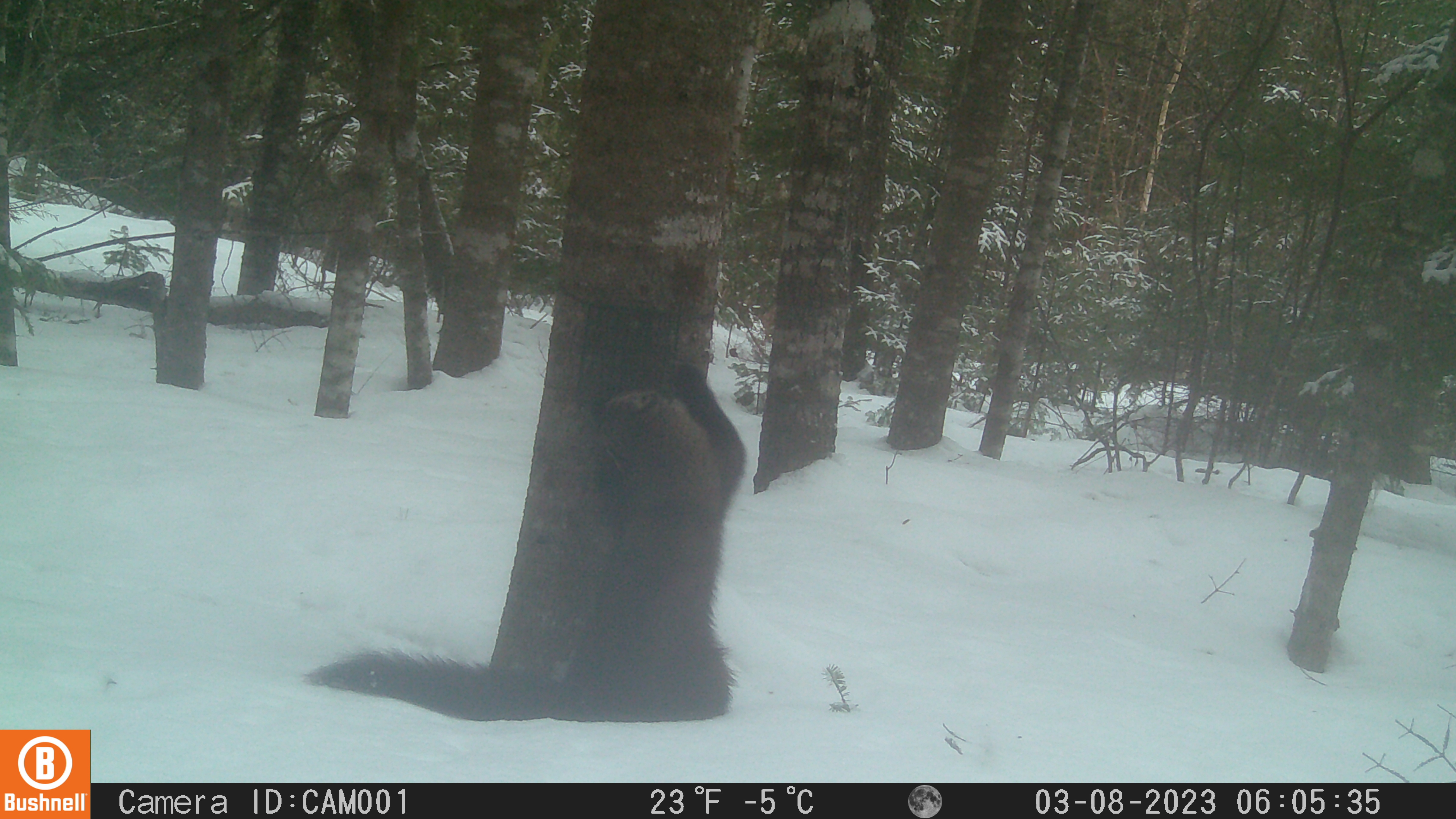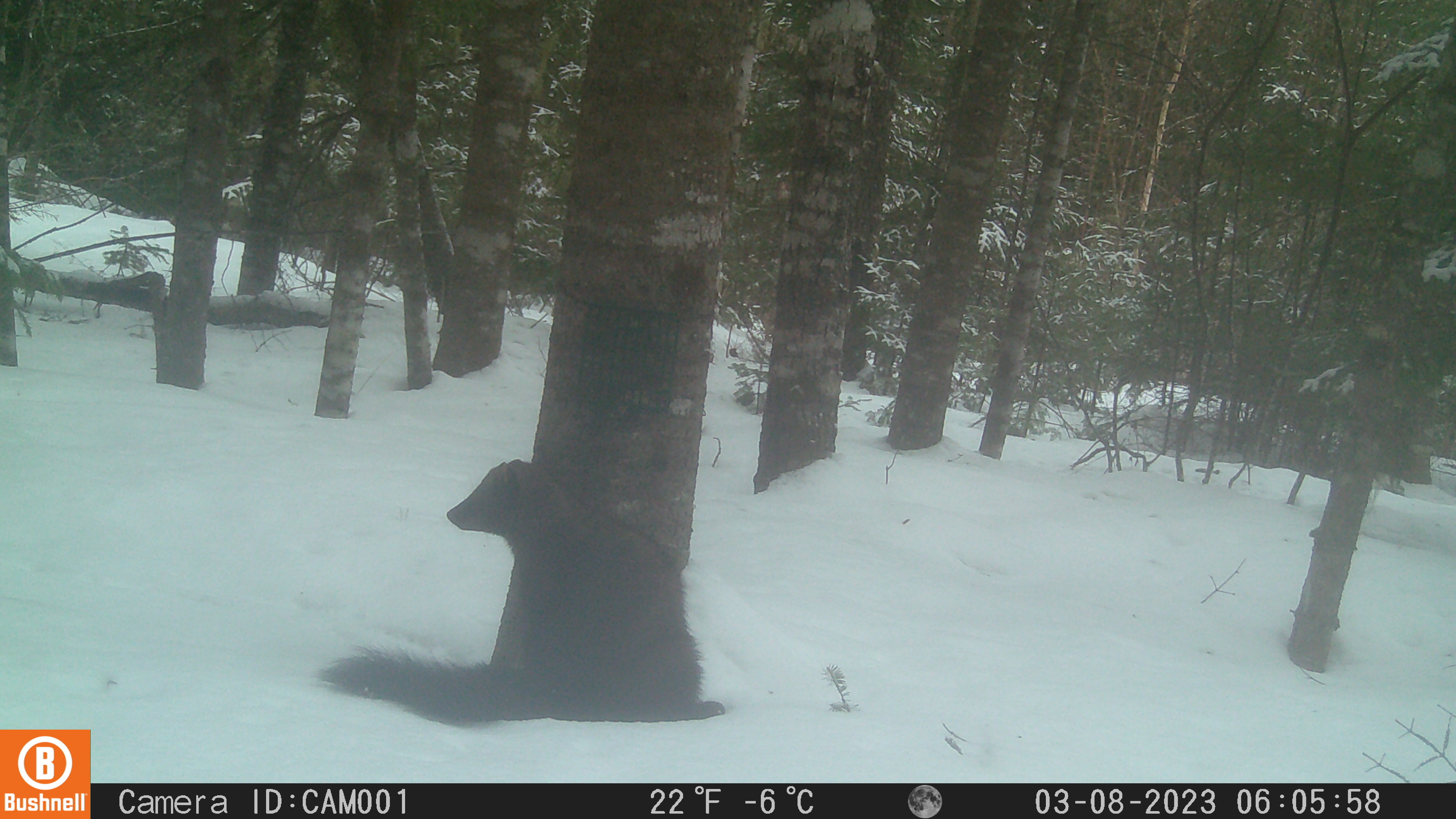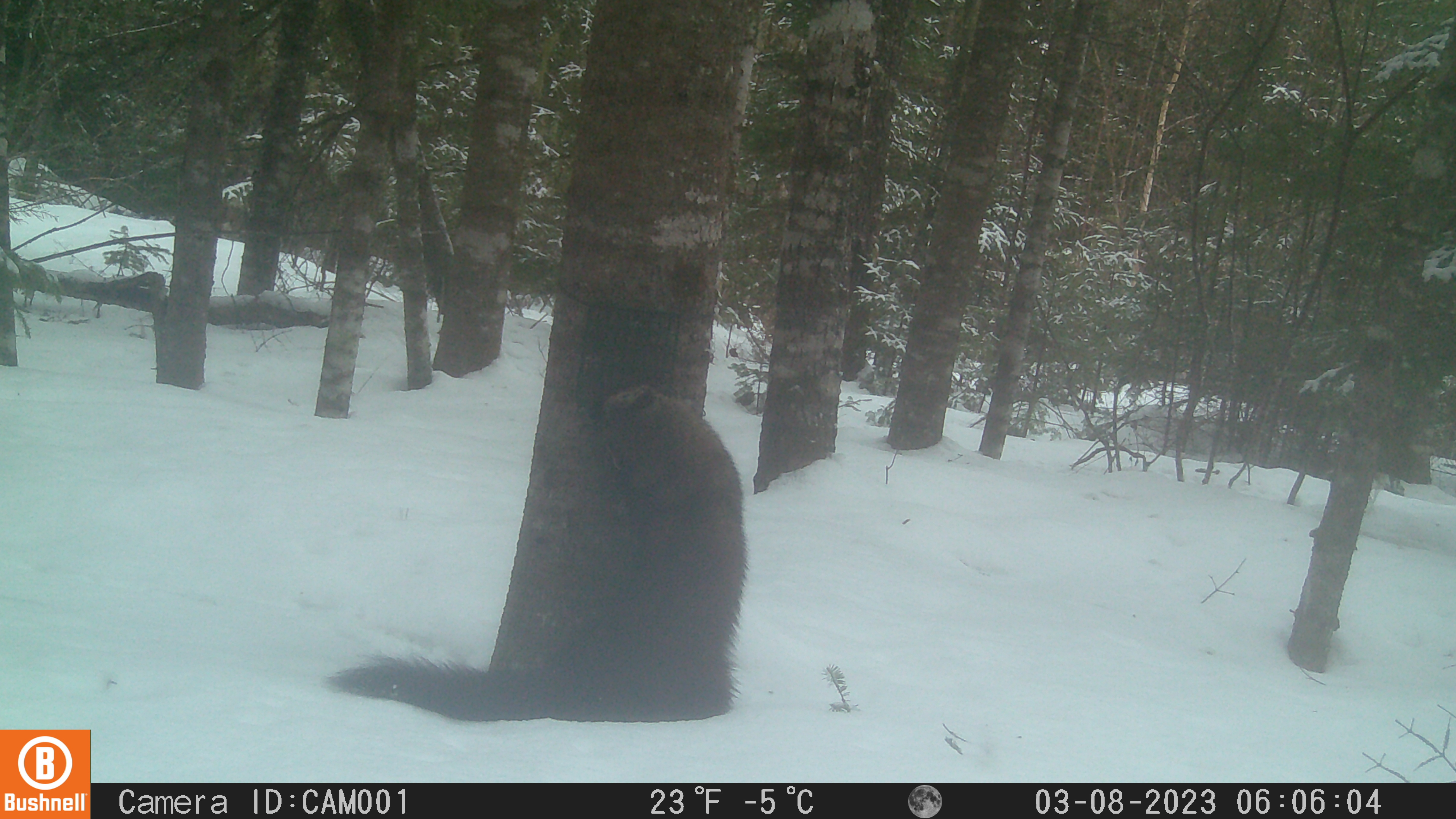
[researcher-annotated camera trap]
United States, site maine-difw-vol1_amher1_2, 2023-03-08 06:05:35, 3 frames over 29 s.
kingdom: Animalia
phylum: Chordata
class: Mammalia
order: Carnivora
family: Mustelidae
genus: Pekania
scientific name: Pekania pennanti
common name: fisher